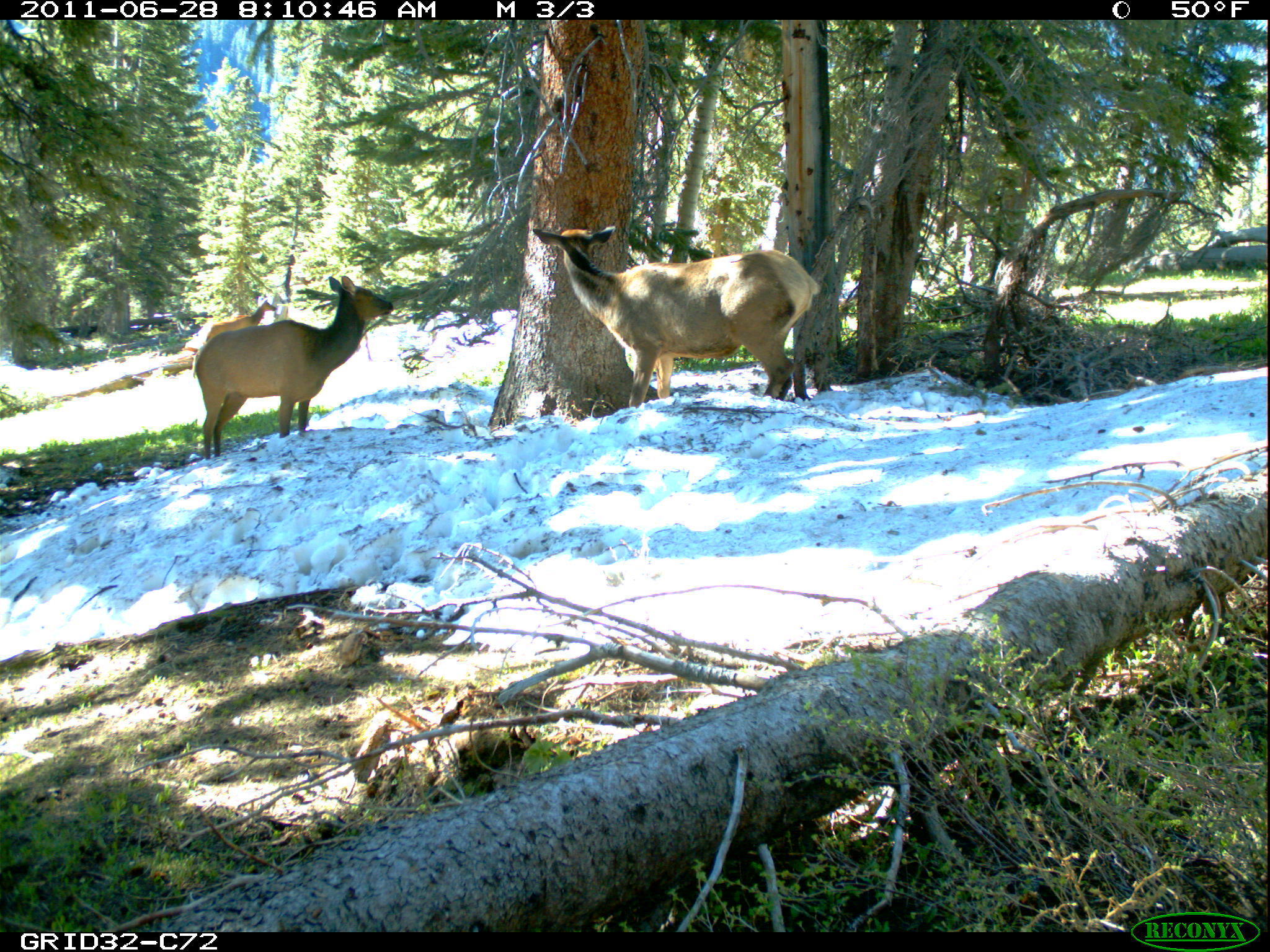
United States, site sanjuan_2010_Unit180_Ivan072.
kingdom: Animalia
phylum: Chordata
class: Mammalia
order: Artiodactyla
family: Cervidae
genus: Cervus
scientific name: Cervus elaphus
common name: red deer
Cervus elaphus (red deer).